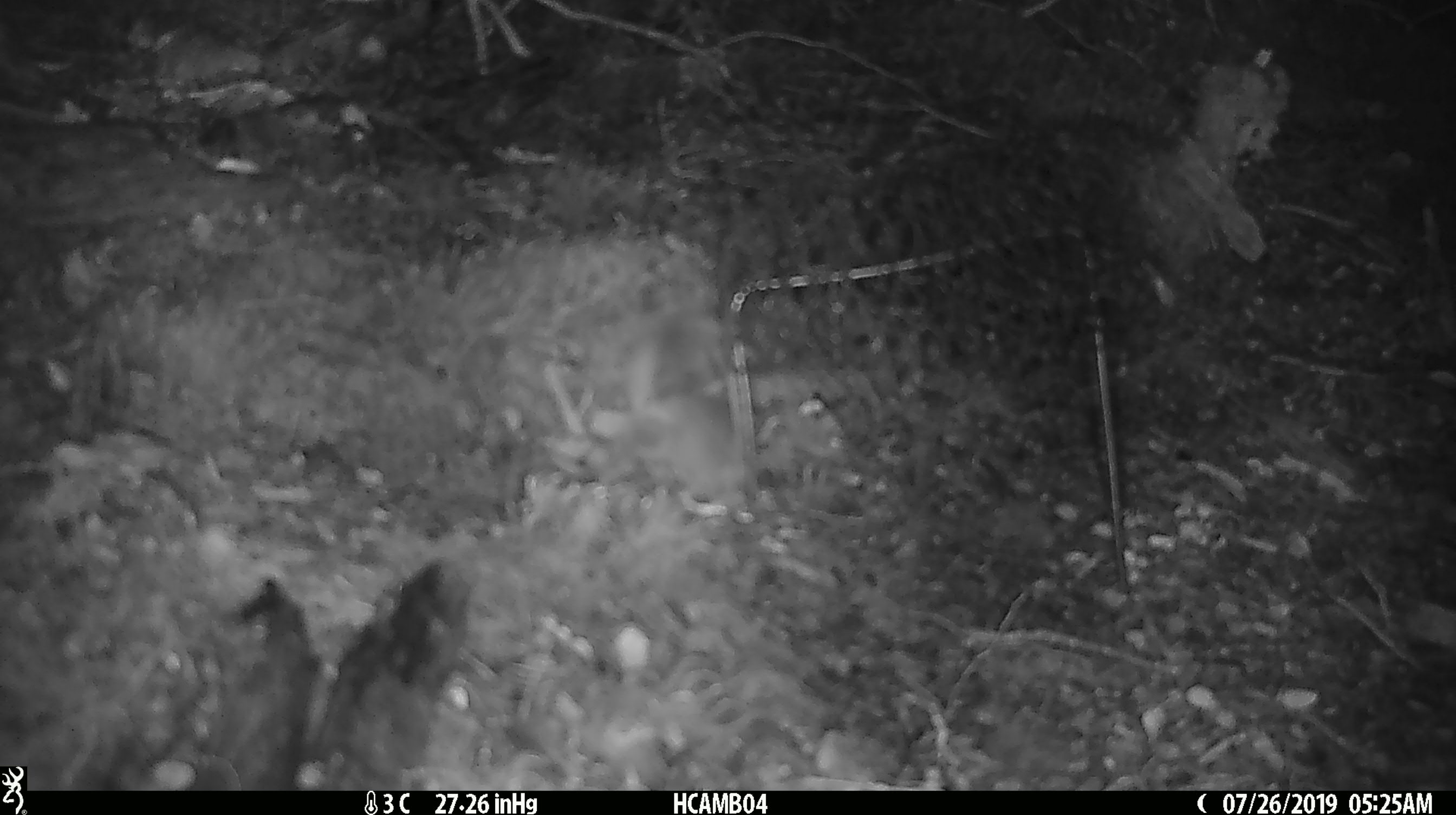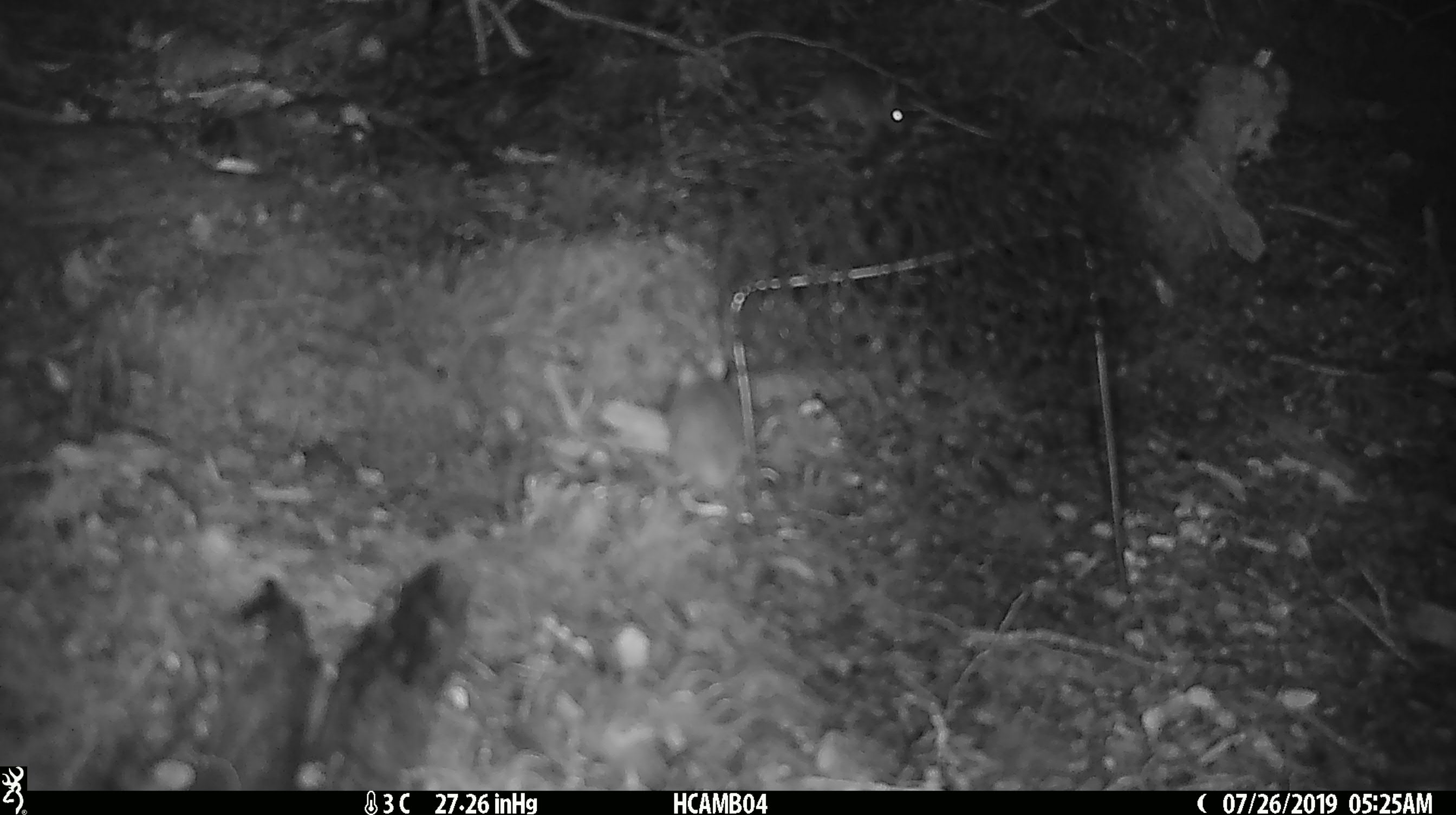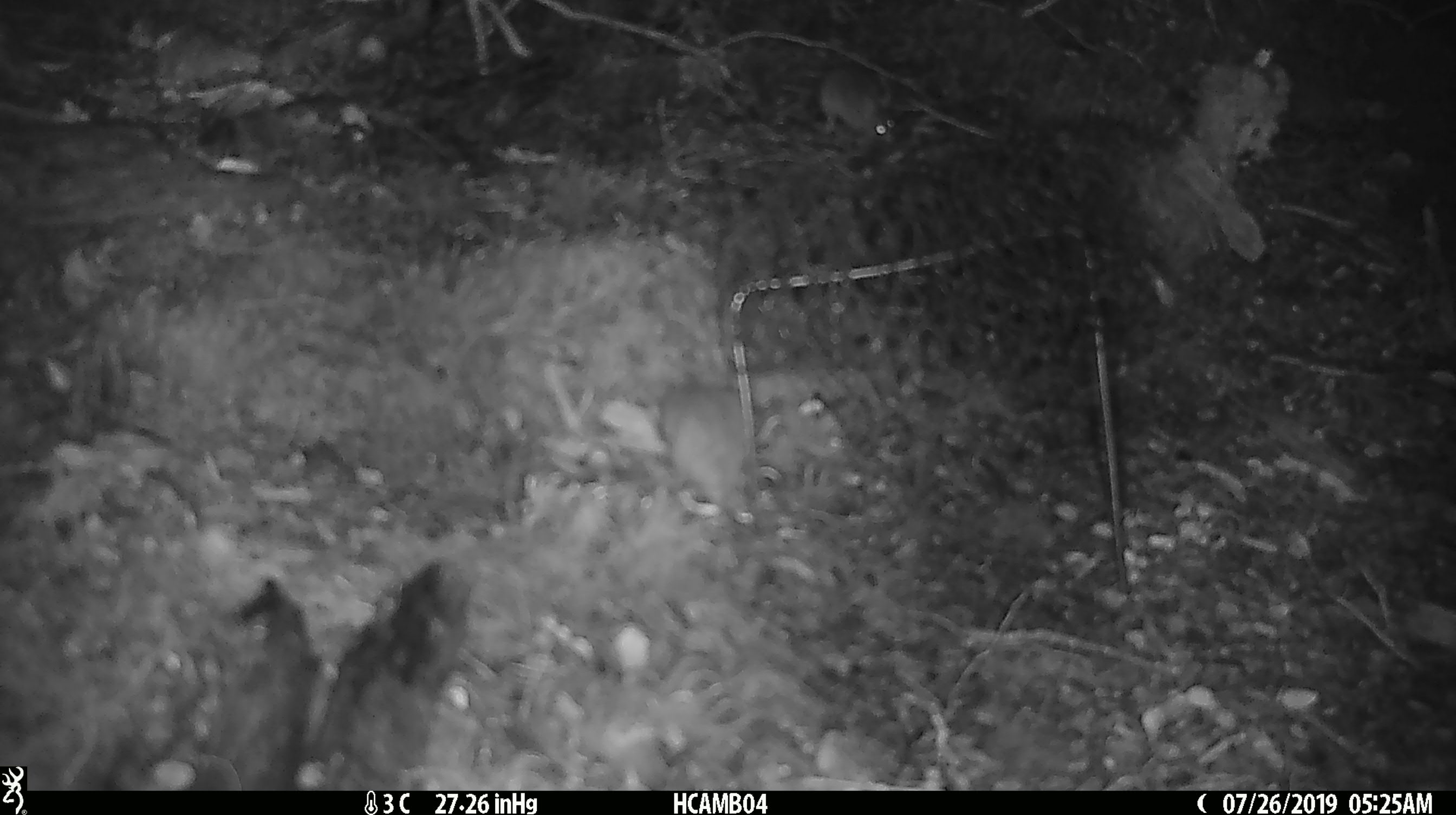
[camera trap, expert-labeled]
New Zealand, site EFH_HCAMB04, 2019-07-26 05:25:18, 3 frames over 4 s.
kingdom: Animalia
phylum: Chordata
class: Mammalia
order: Rodentia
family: Muridae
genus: Mus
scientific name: Mus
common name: mouse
Mouse (Mus).